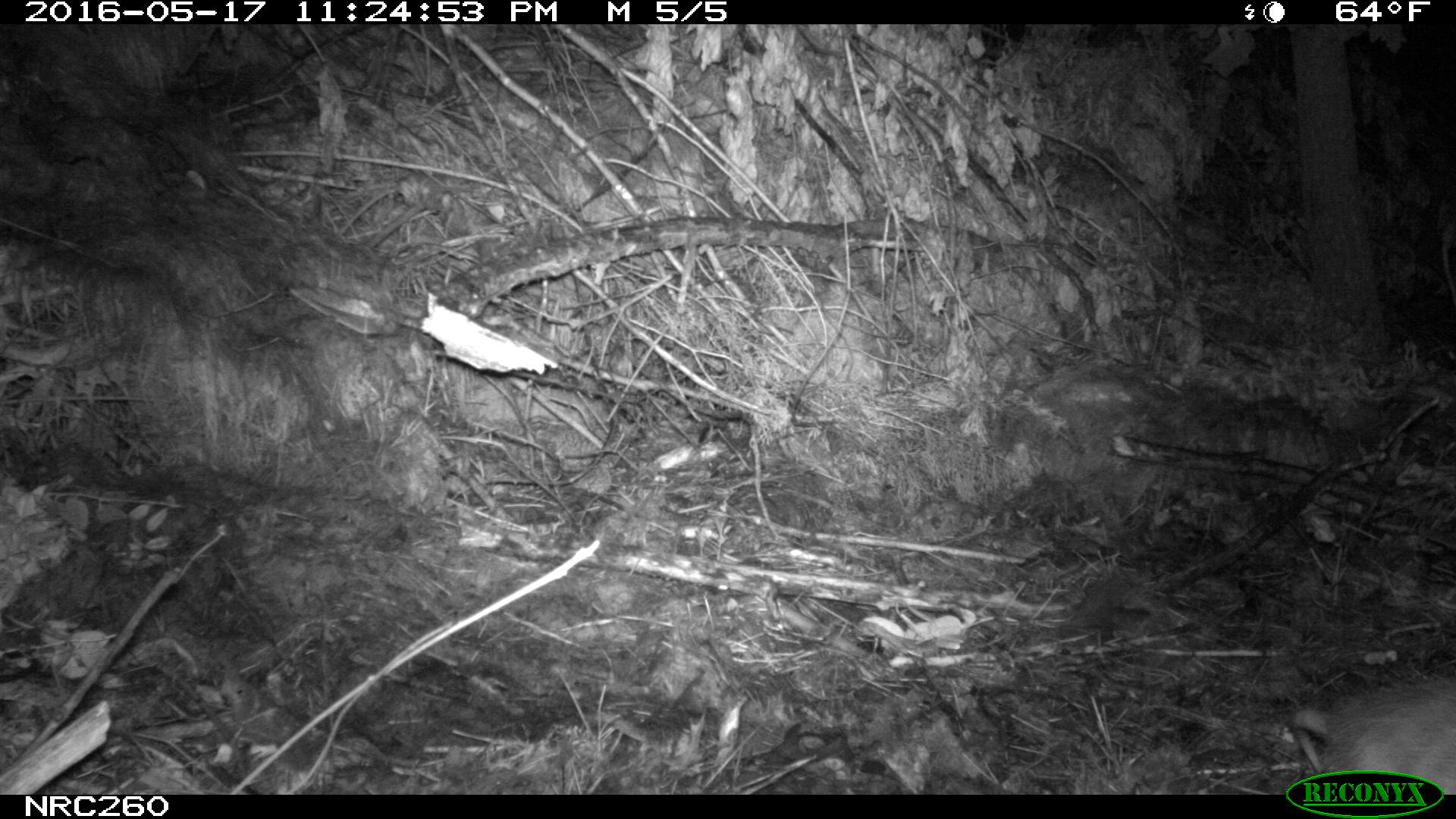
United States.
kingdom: Animalia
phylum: Chordata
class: Mammalia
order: Didelphimorphia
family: Didelphidae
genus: Didelphis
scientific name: Didelphis virginiana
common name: virginia opossum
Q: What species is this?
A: Virginia Opossum (Didelphis virginiana).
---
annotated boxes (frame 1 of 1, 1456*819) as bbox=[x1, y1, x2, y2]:
Virginia Opossum: bbox=[1271, 673, 1456, 786]